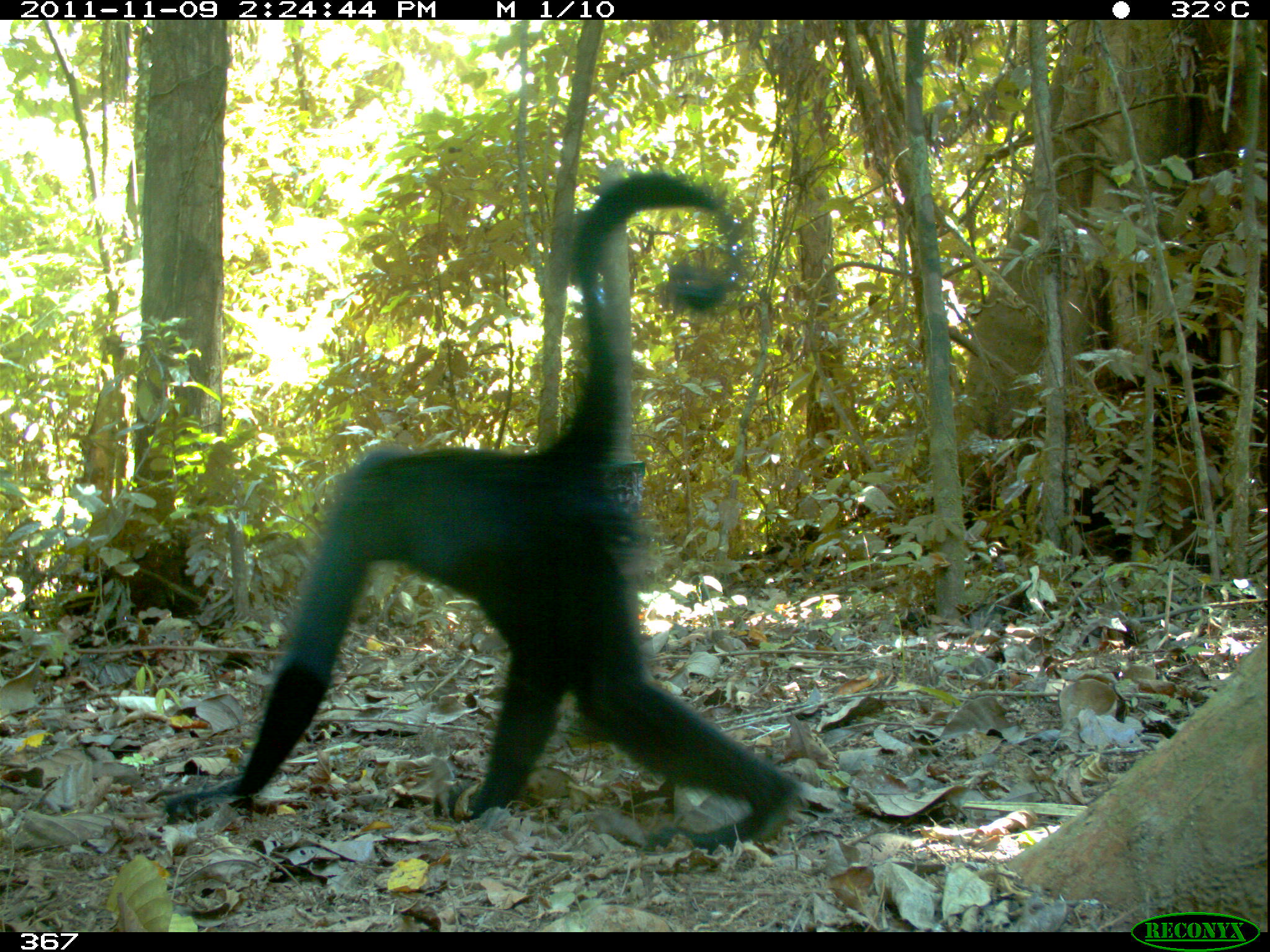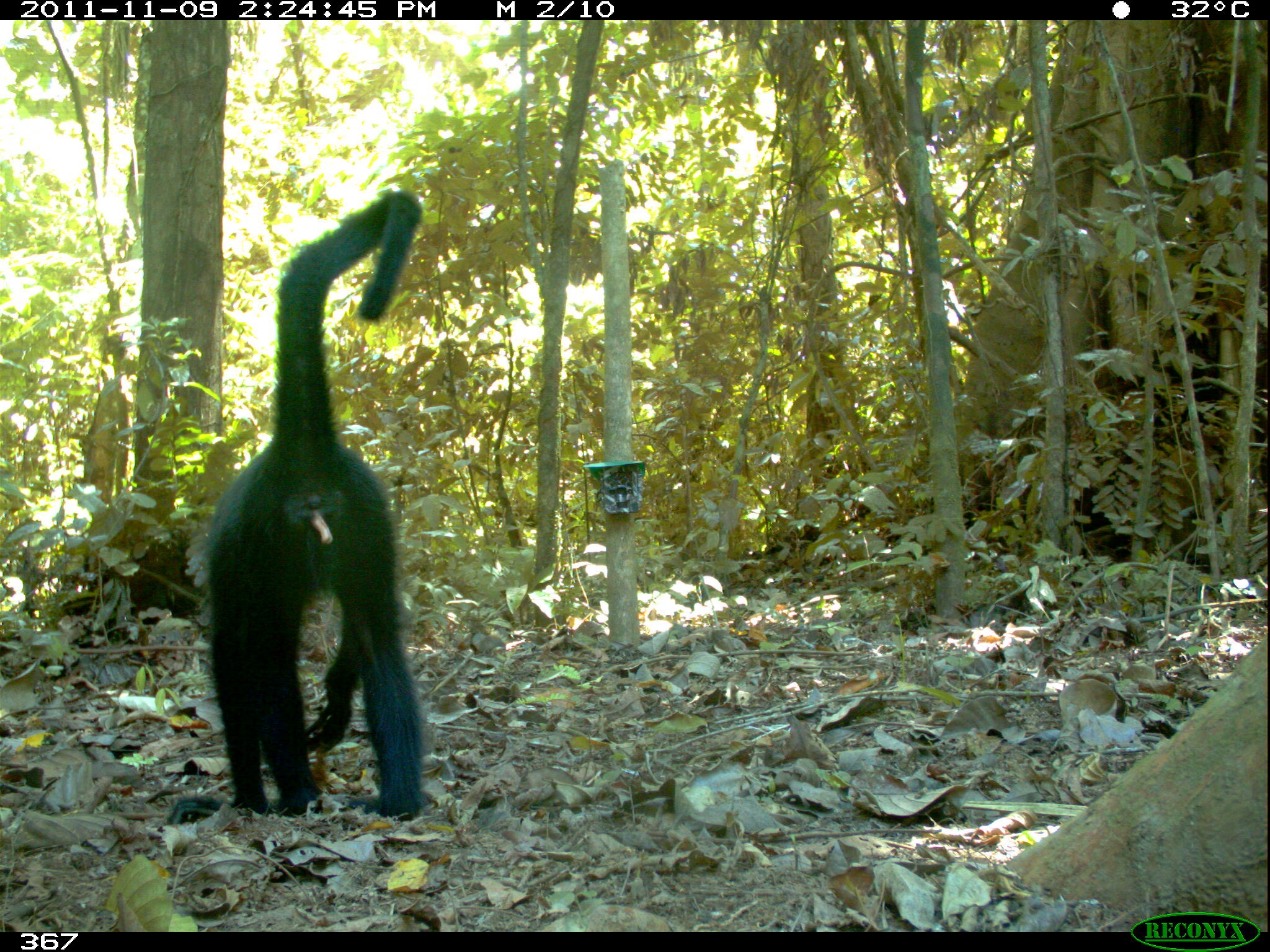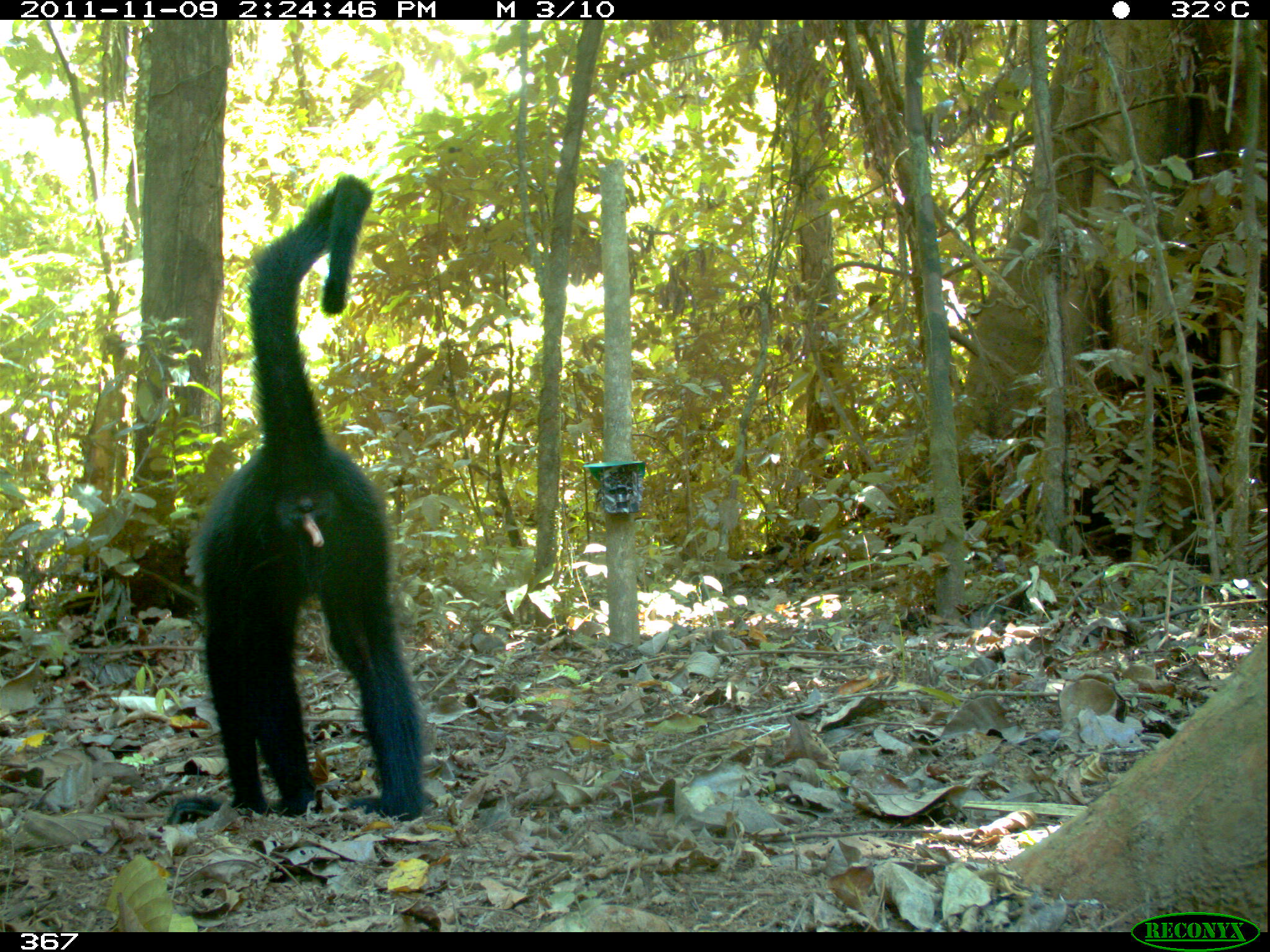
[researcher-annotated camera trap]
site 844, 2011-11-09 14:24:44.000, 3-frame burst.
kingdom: Animalia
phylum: Chordata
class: Mammalia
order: Primates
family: Atelidae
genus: Ateles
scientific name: Ateles chamek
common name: black-faced black spider monkey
Ateles chamek (black-faced black spider monkey).